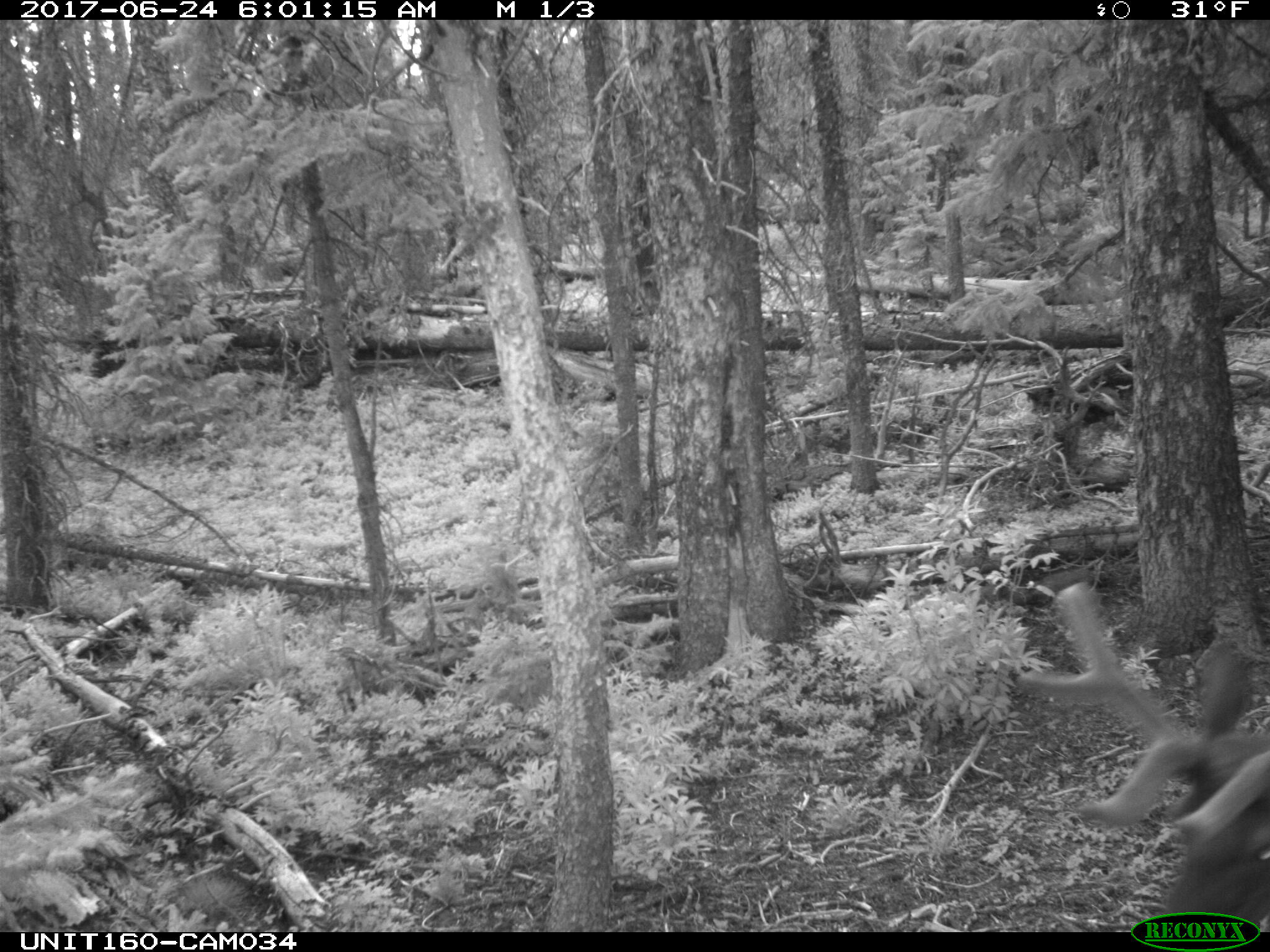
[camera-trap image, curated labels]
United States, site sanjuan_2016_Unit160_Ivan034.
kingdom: Animalia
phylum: Chordata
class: Mammalia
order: Artiodactyla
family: Cervidae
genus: Cervus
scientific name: Cervus elaphus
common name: red deer